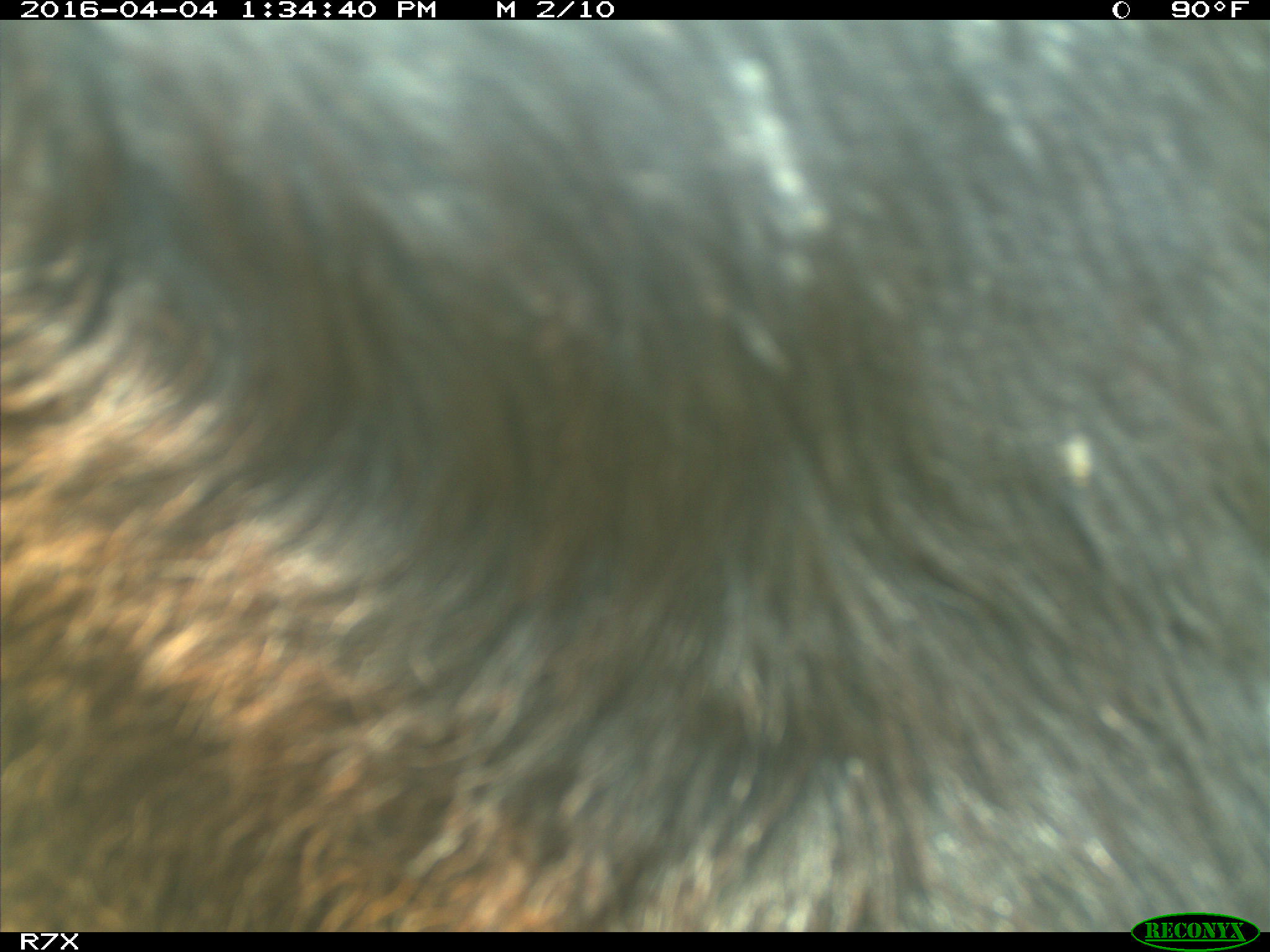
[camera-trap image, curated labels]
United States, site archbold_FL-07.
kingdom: Animalia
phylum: Chordata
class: Mammalia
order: Artiodactyla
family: Bovidae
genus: Bos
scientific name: Bos taurus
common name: domestic cow